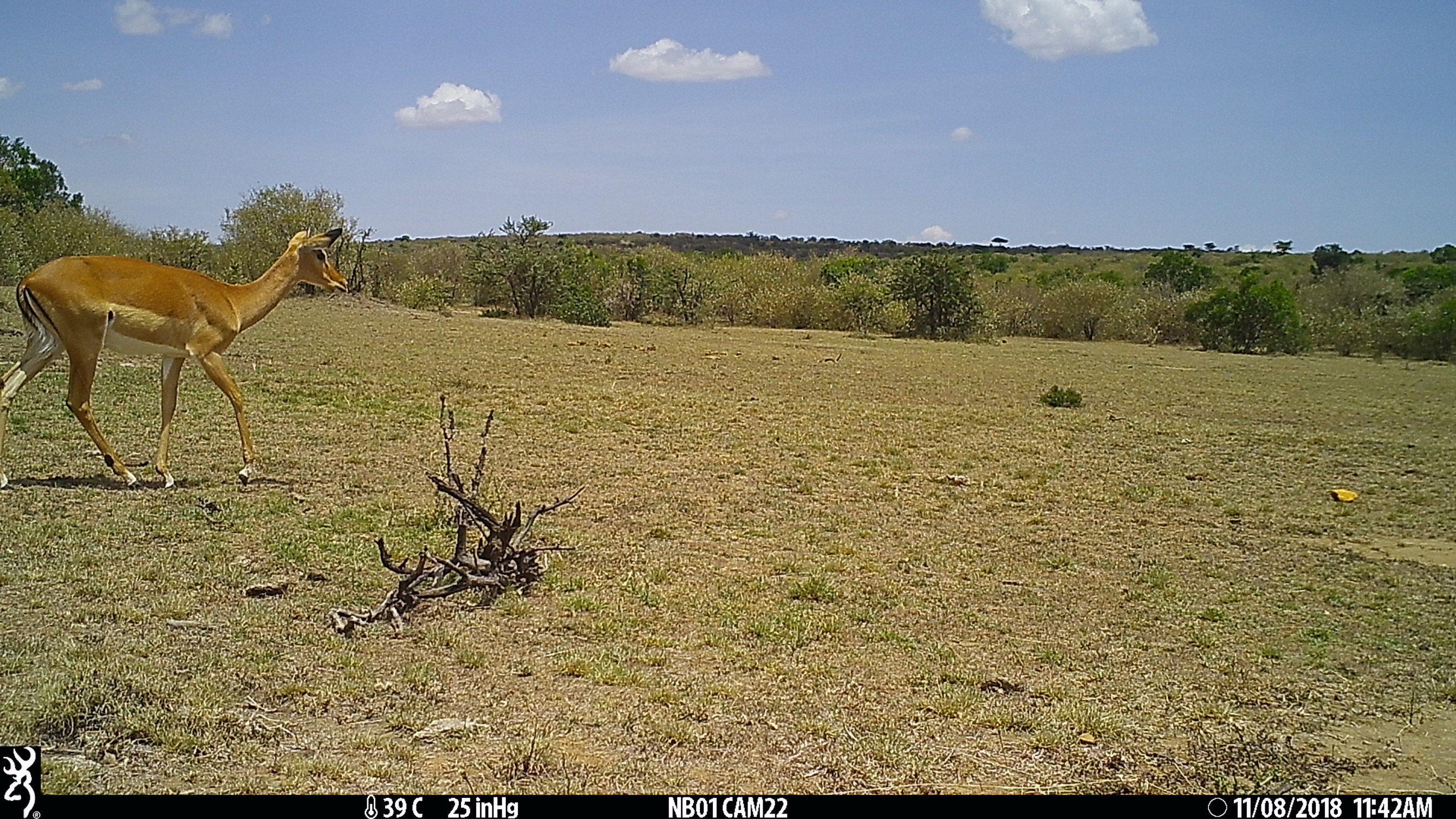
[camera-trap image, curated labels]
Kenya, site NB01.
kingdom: Animalia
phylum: Chordata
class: Mammalia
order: Artiodactyla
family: Bovidae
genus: Aepyceros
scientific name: Aepyceros melampus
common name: impala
Impala (Aepyceros melampus).